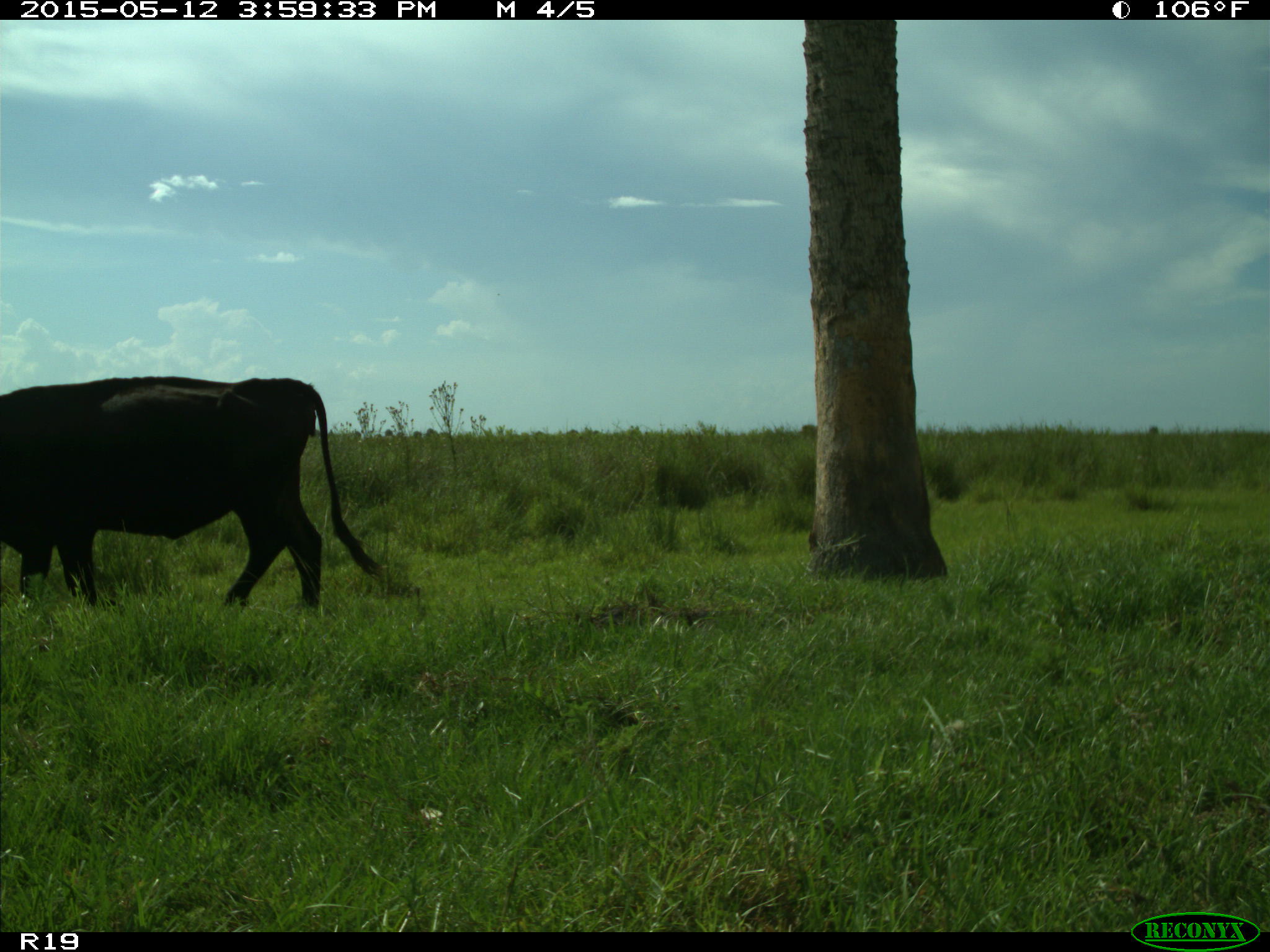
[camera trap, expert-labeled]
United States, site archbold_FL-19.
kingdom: Animalia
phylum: Chordata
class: Mammalia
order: Artiodactyla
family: Bovidae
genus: Bos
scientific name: Bos taurus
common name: domestic cow